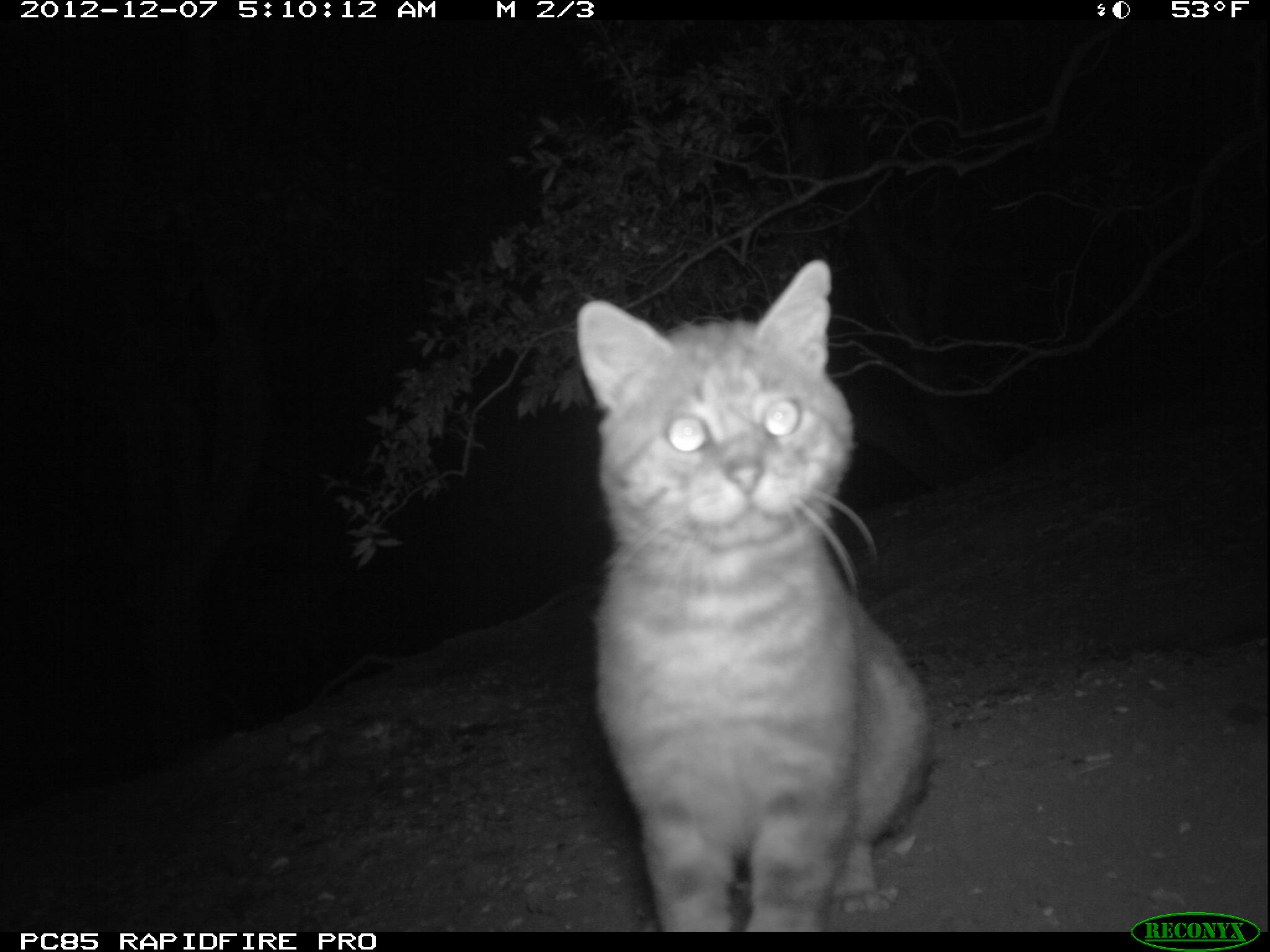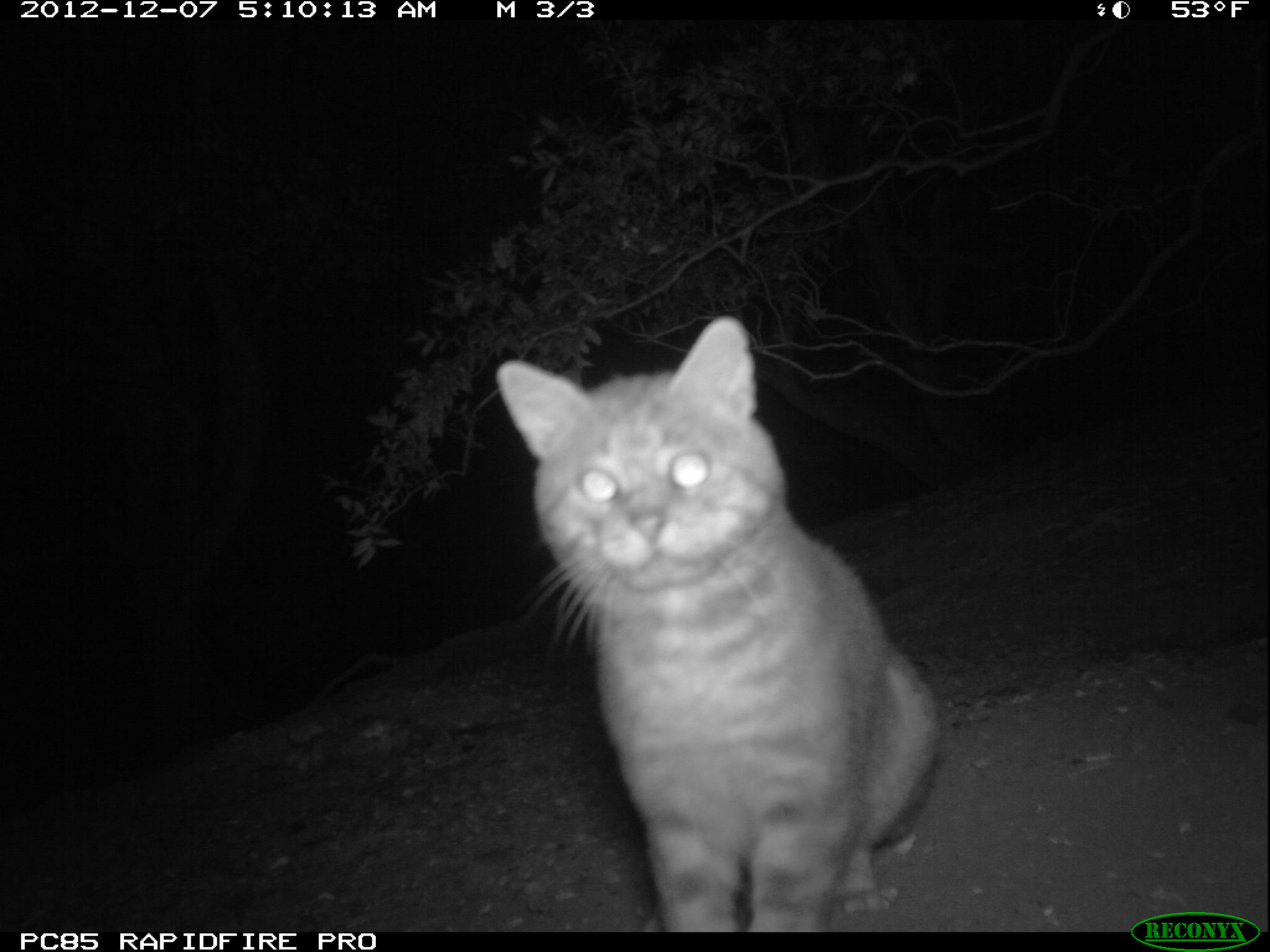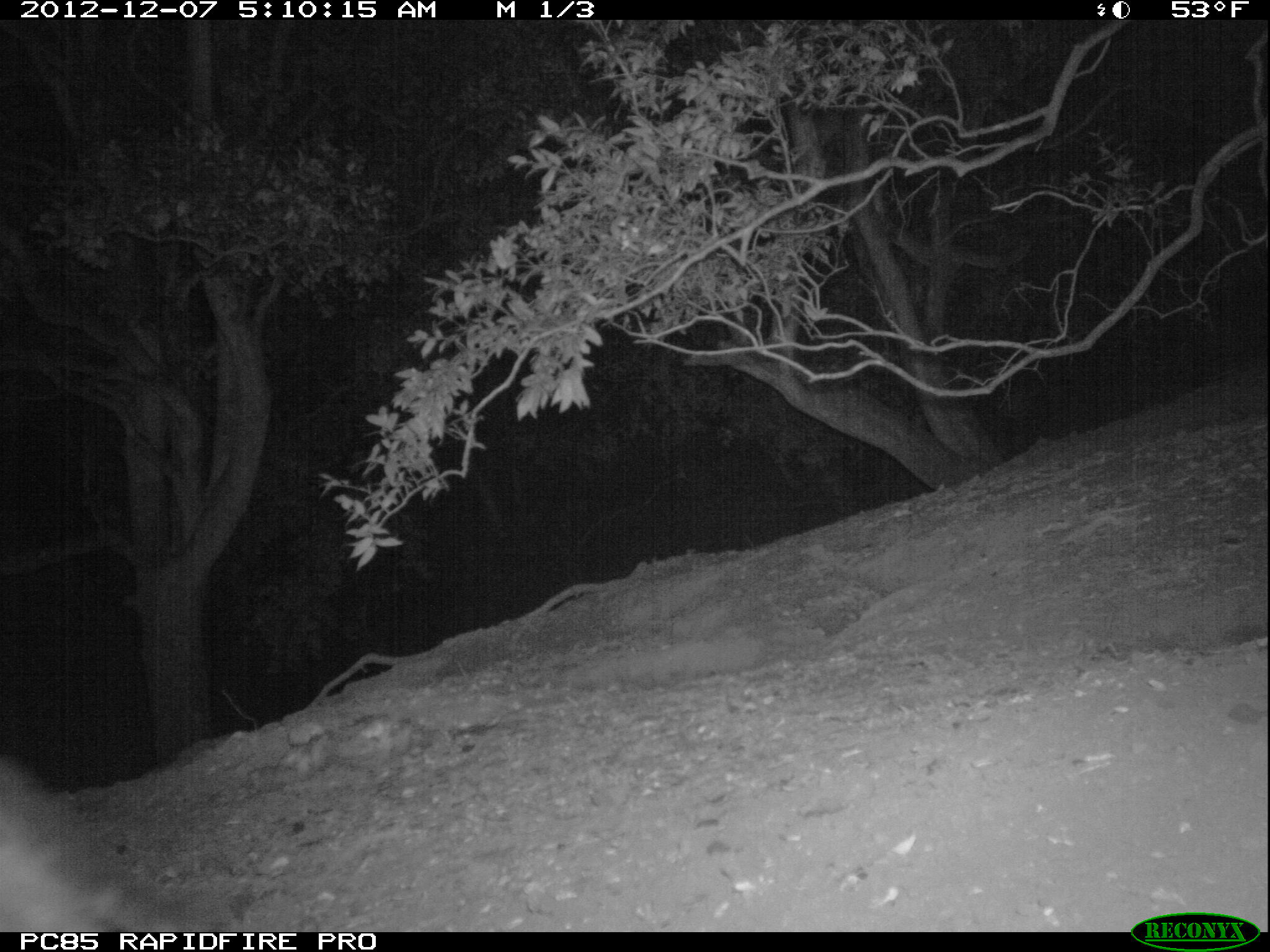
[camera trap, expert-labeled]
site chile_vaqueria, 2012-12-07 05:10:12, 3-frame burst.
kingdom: Animalia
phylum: Chordata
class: Mammalia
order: Carnivora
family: Felidae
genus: Felis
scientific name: Felis catus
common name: cat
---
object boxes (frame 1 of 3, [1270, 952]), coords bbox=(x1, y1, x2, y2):
cat: bbox=(574, 263, 935, 927)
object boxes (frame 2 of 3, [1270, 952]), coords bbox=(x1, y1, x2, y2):
cat: bbox=(494, 316, 944, 931)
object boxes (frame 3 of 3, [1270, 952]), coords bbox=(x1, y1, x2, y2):
unknown: bbox=(0, 748, 185, 932)